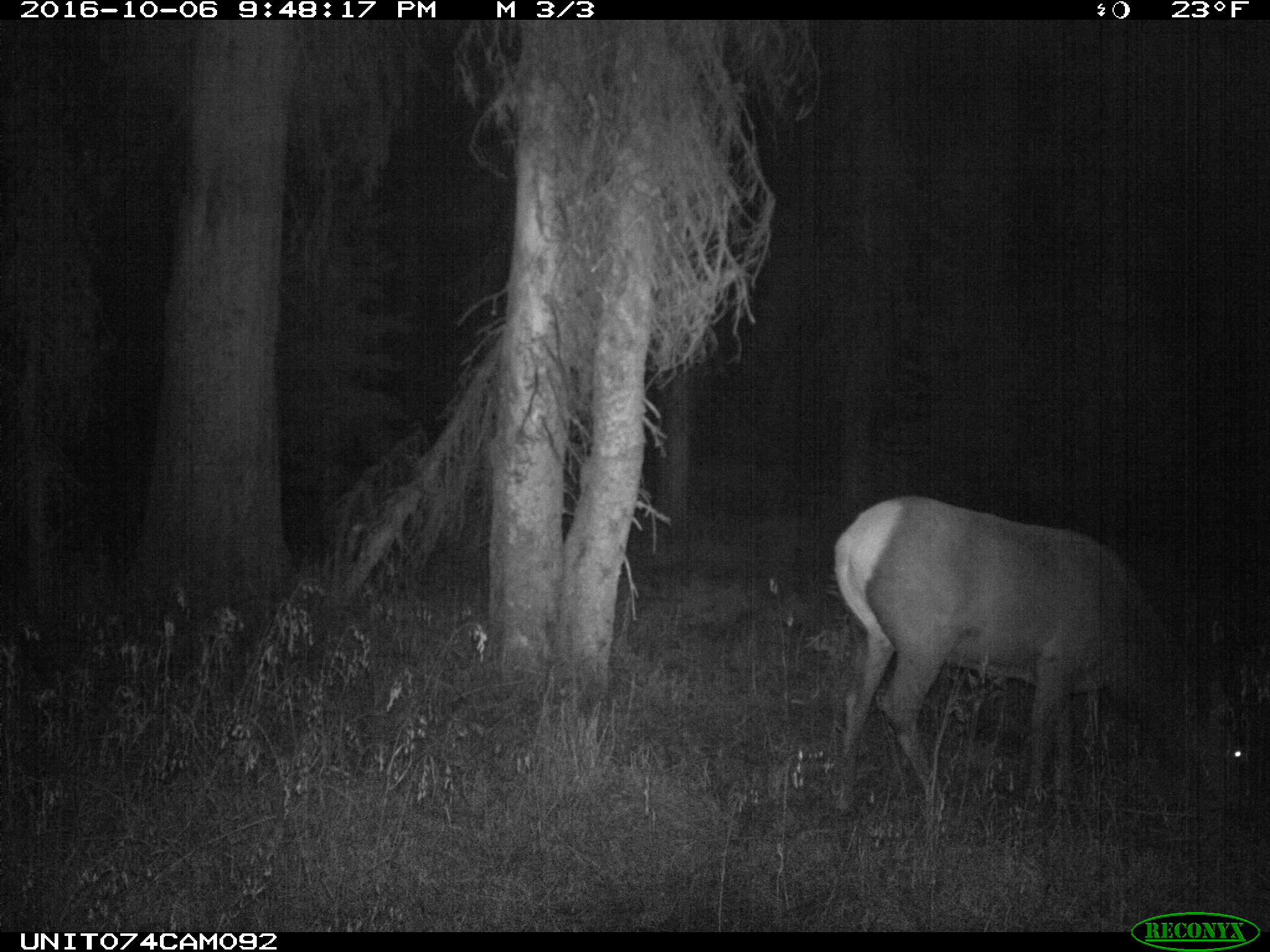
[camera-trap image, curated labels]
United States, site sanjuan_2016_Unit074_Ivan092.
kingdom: Animalia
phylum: Chordata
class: Mammalia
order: Artiodactyla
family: Cervidae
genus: Cervus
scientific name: Cervus elaphus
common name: red deer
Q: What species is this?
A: Cervus elaphus (red deer).